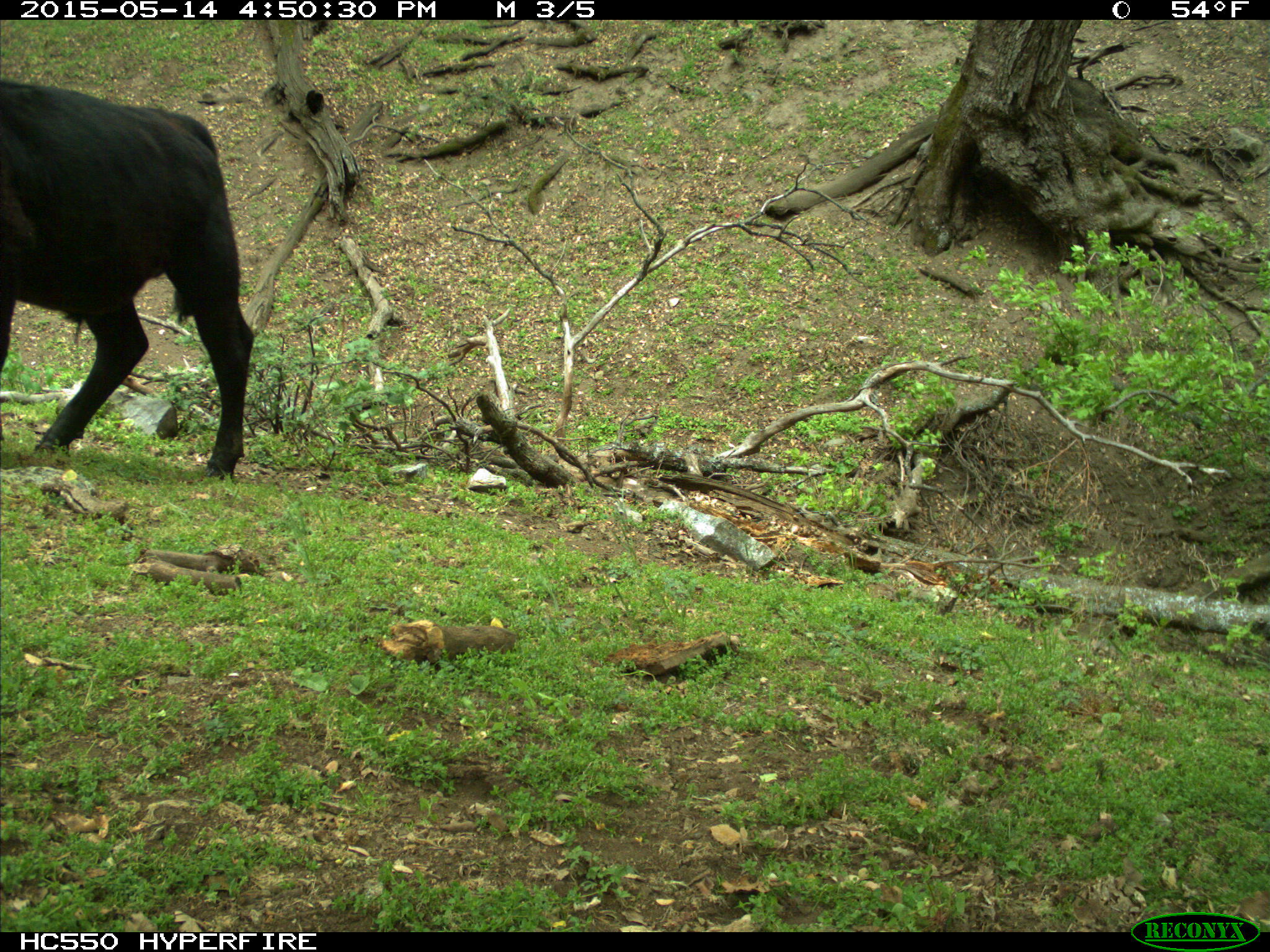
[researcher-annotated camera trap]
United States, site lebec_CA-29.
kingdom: Animalia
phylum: Chordata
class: Mammalia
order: Artiodactyla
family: Bovidae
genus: Bos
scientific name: Bos taurus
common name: domestic cow